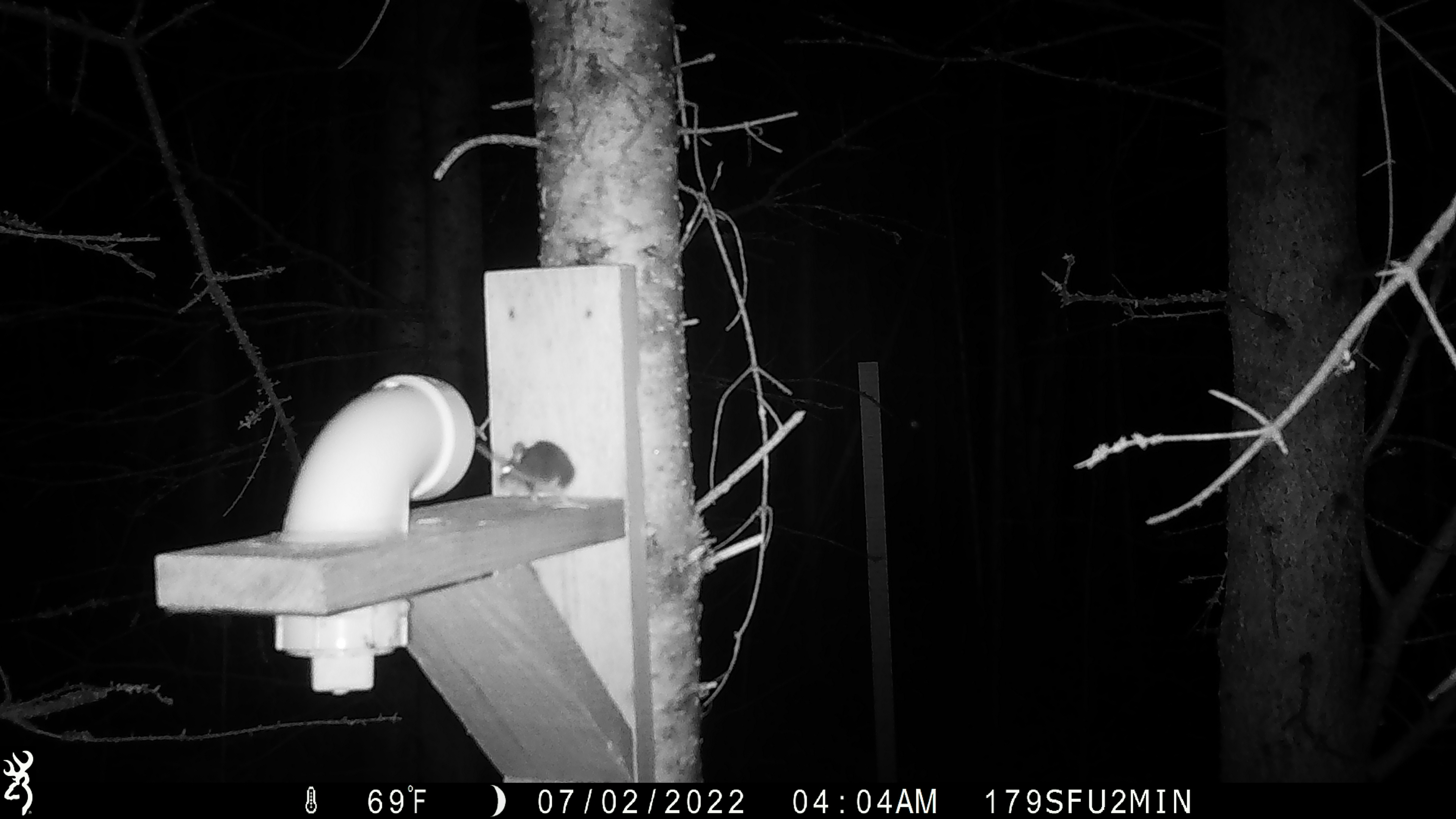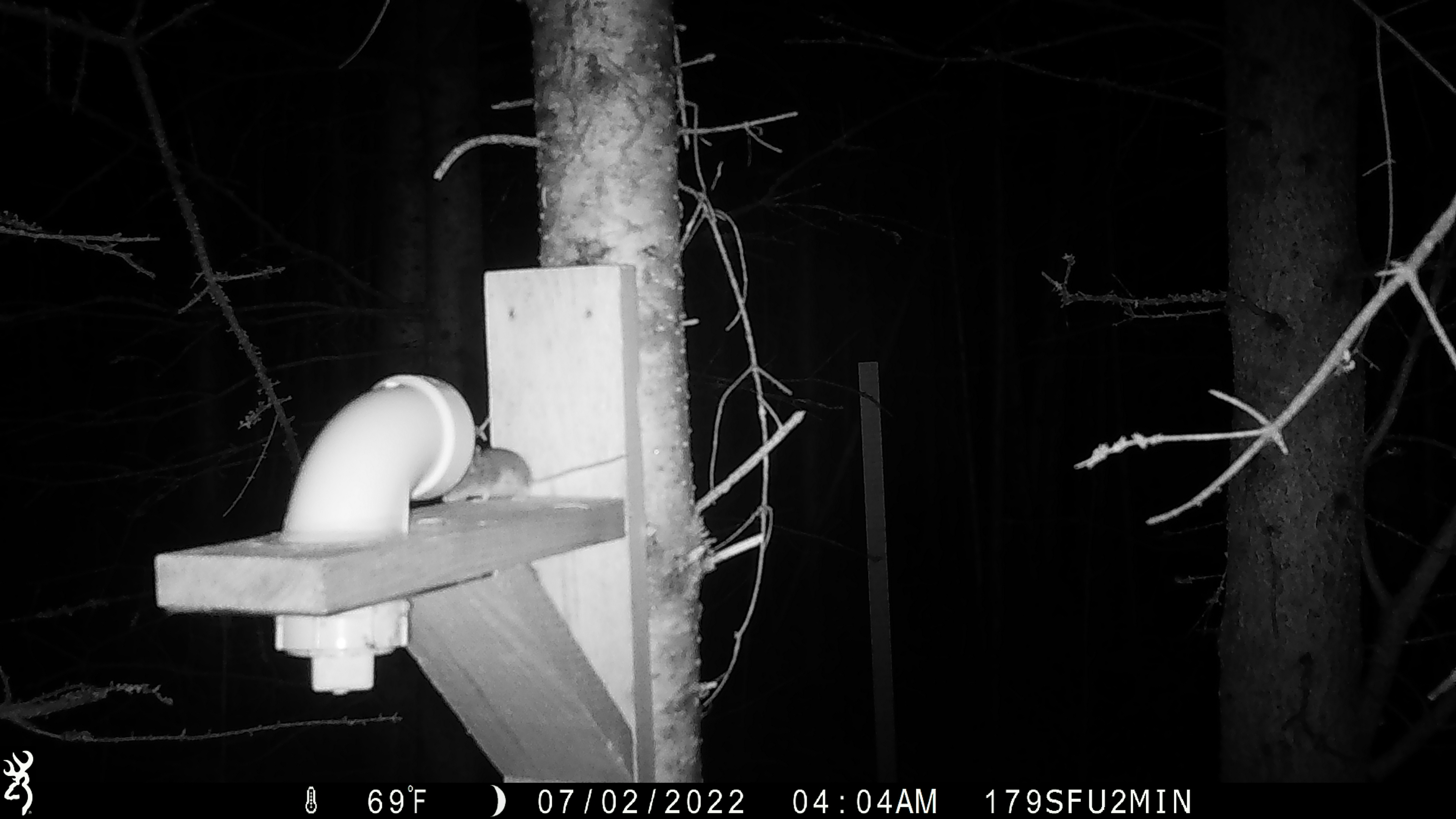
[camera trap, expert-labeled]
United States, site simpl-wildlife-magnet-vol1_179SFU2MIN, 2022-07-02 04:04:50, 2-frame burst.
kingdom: Animalia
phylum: Chordata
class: Mammalia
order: Rodentia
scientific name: Rodentia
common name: mouse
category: mouse sp.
Mouse sp. (mouse) (Rodentia).